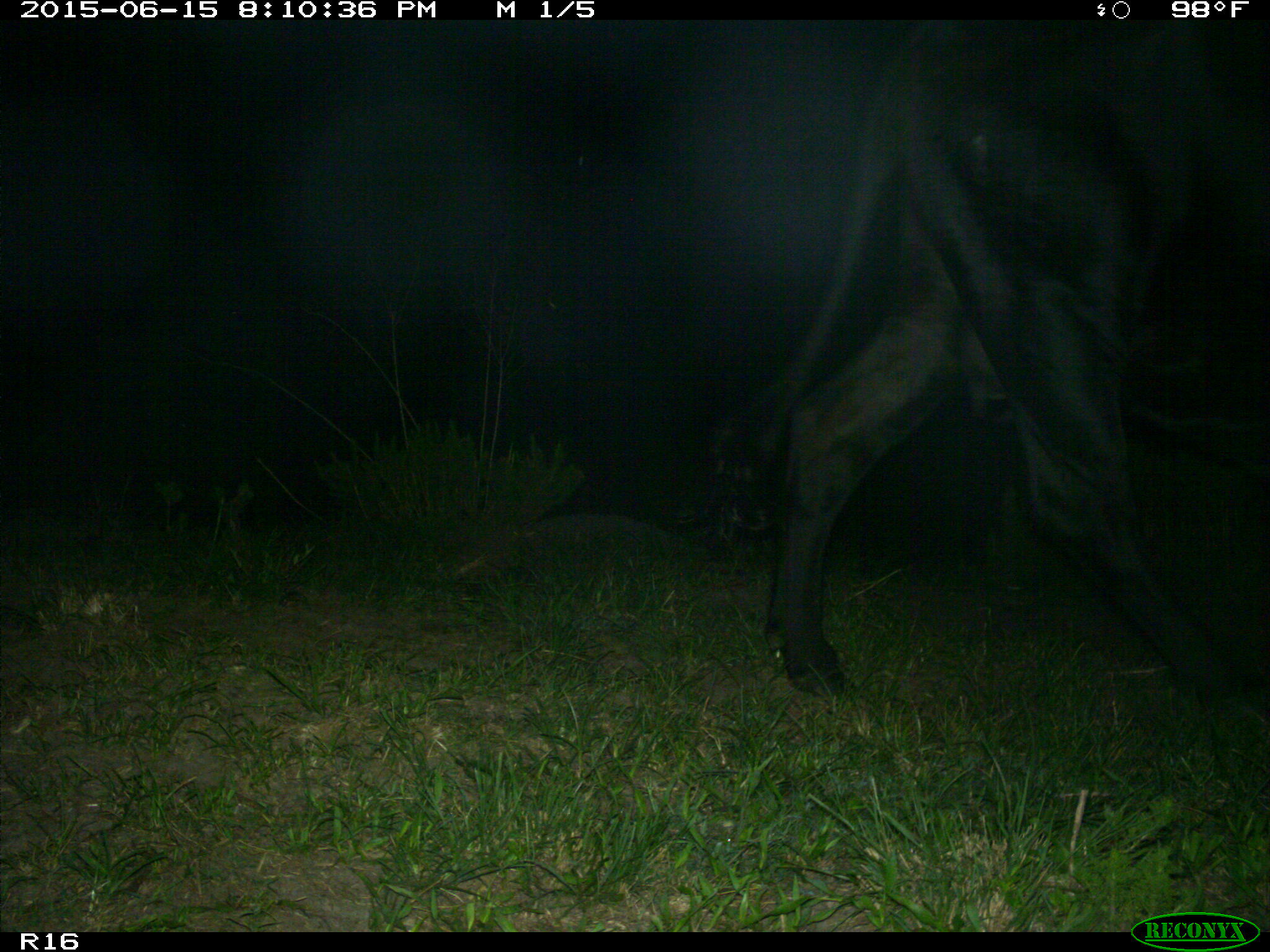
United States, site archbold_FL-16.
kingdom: Animalia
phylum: Chordata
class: Mammalia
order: Artiodactyla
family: Bovidae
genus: Bos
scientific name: Bos taurus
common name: domestic cow